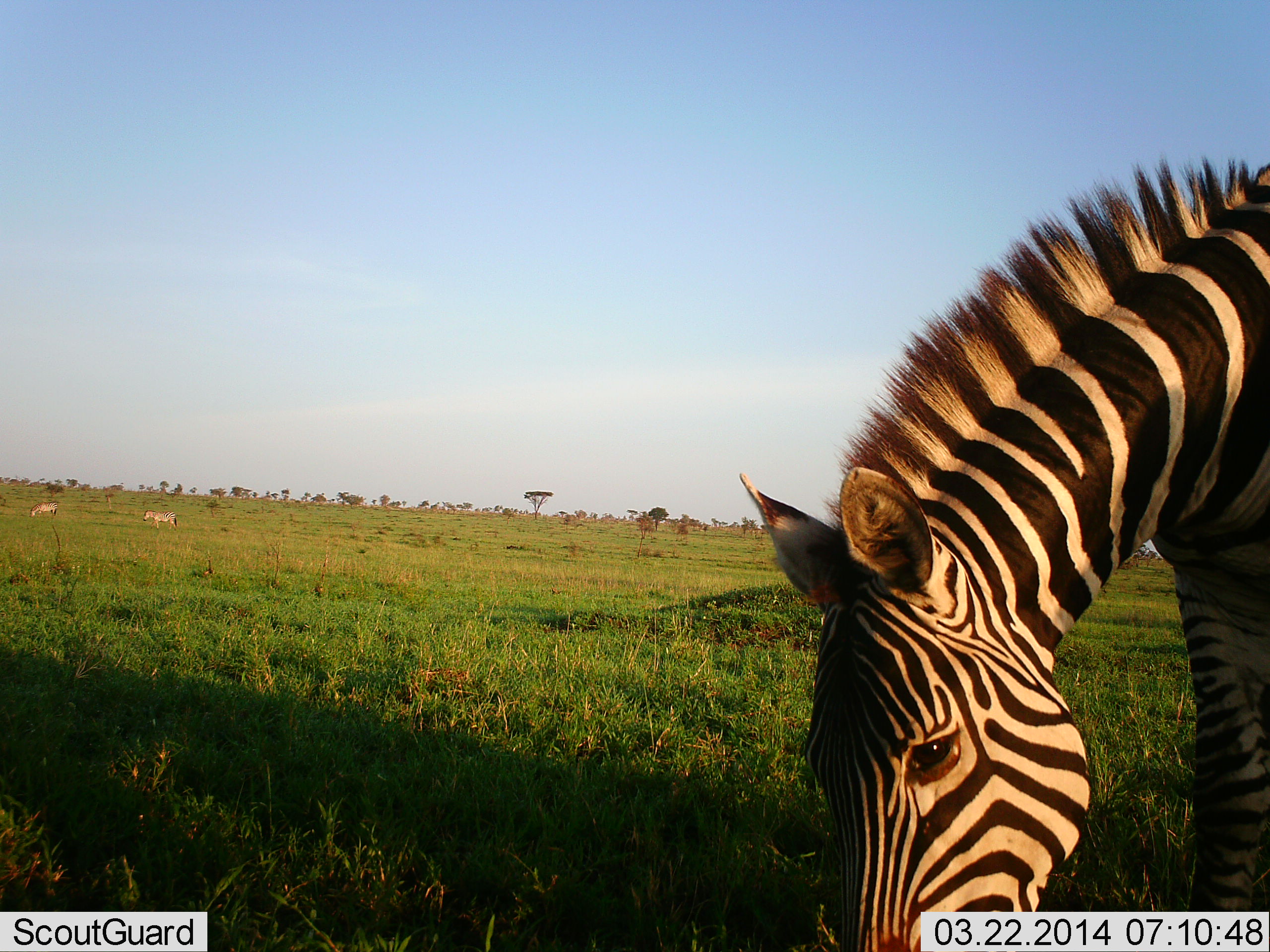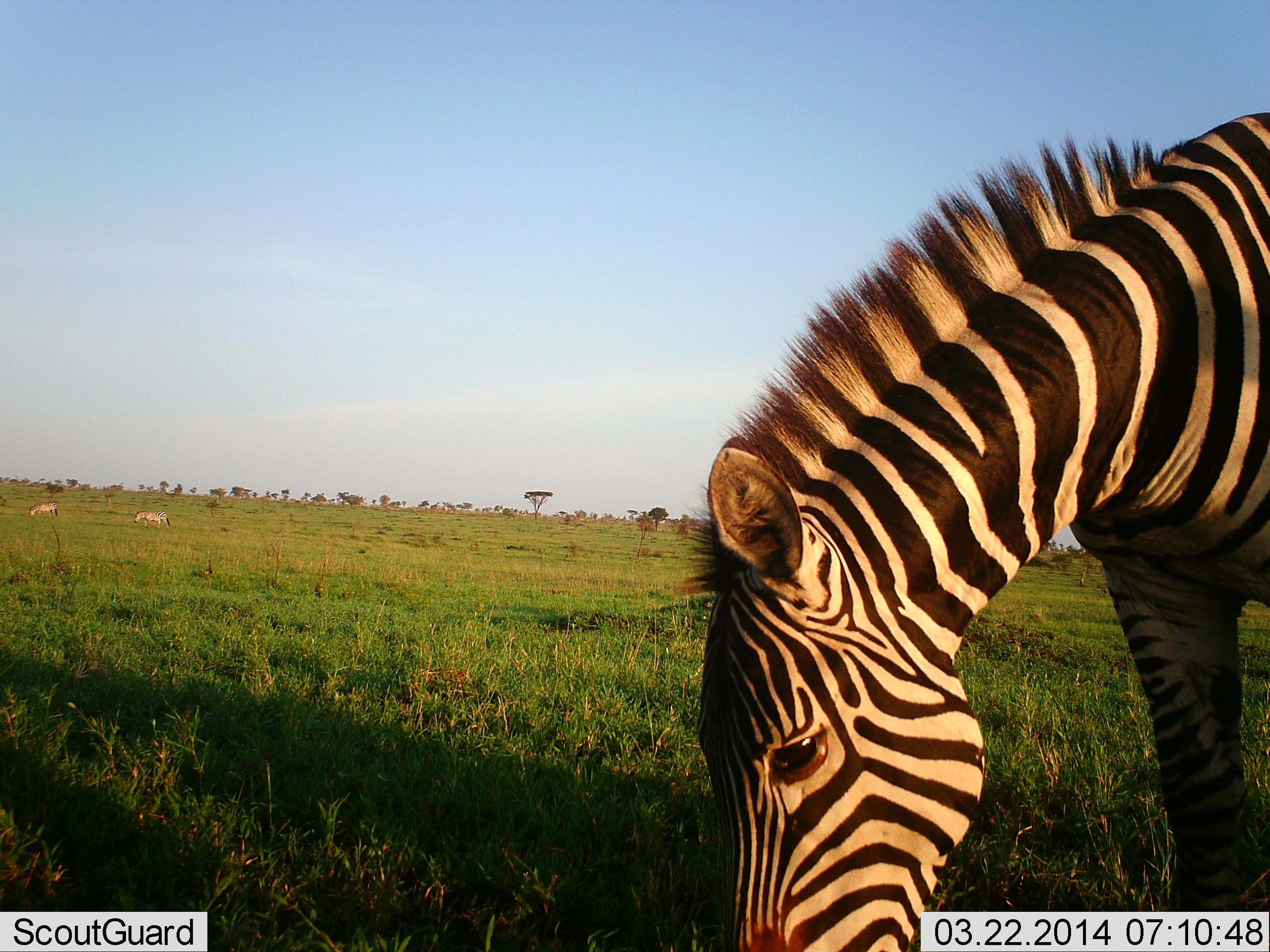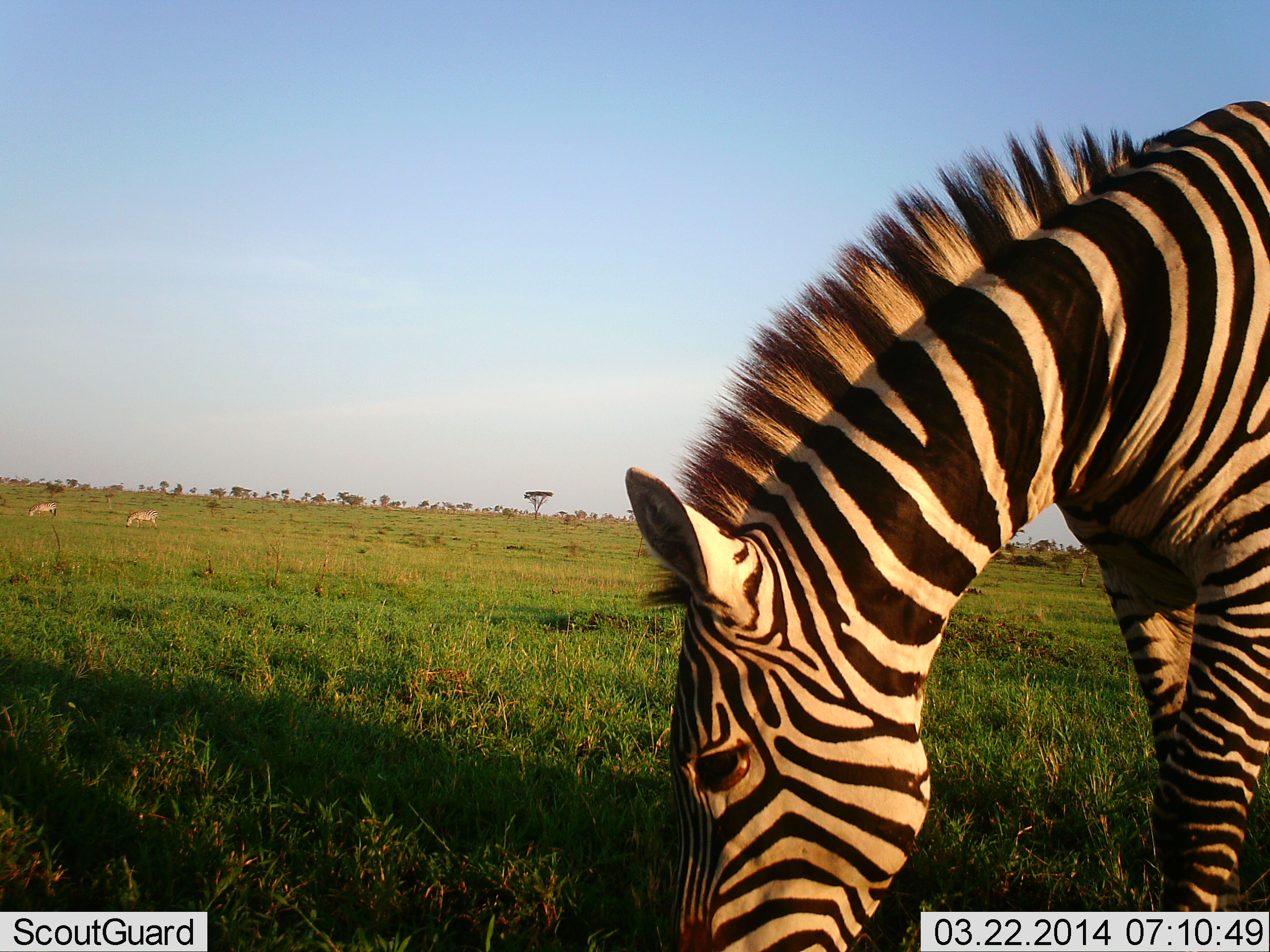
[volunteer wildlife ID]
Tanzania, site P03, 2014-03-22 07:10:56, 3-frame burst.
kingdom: Animalia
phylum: Chordata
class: Mammalia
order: Perissodactyla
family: Equidae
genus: Equus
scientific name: Equus quagga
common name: plains zebra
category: zebra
Zebra (plains zebra) (Equus quagga), count 1. Behavior (volunteer vote fractions): standing 8%, resting 0%, moving 17%, interacting 0%. Young present (vote fraction): 0%. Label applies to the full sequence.